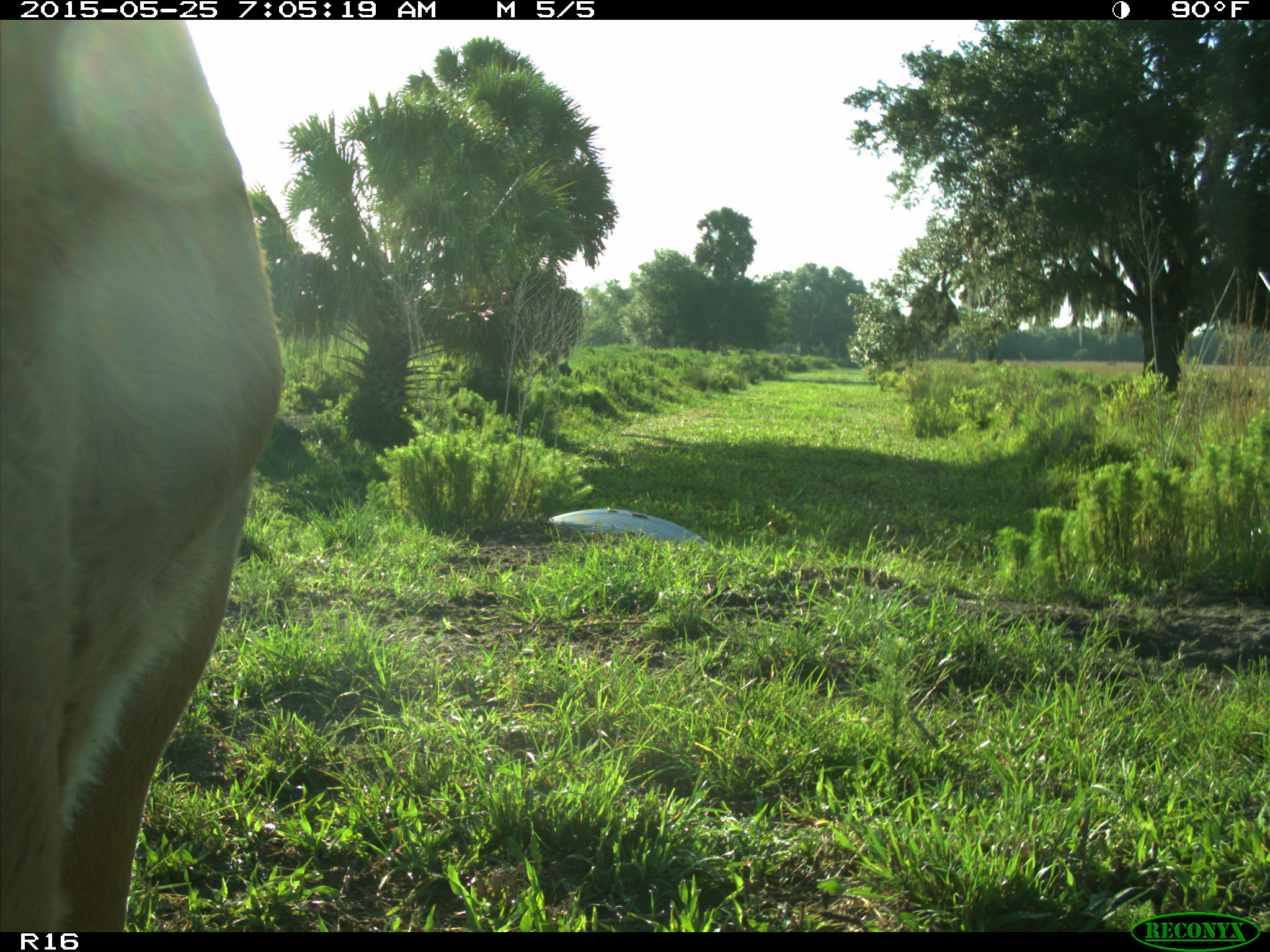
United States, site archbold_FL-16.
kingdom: Animalia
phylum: Chordata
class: Mammalia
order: Artiodactyla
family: Bovidae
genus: Bos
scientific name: Bos taurus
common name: domestic cow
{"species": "Bos taurus (domestic cow)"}